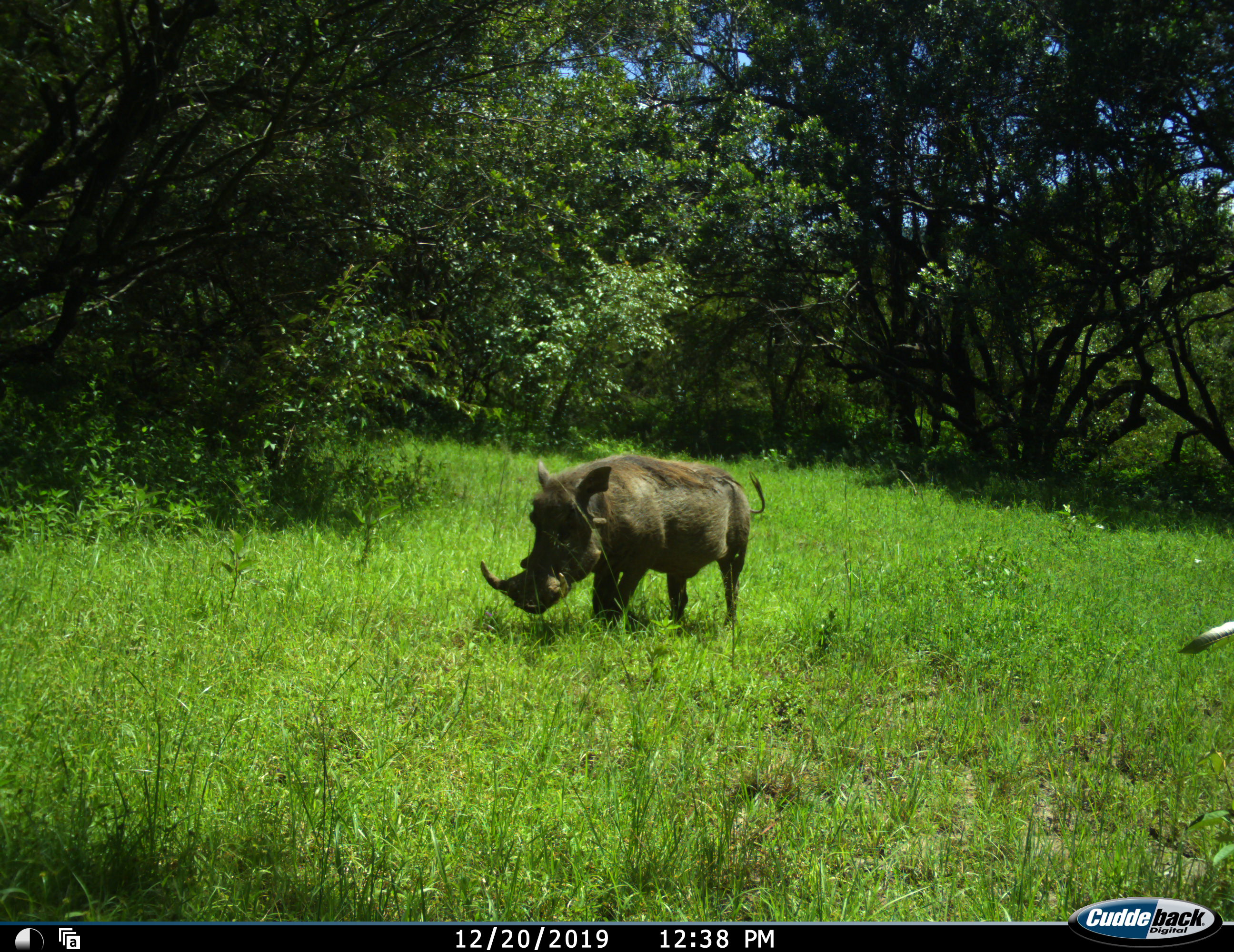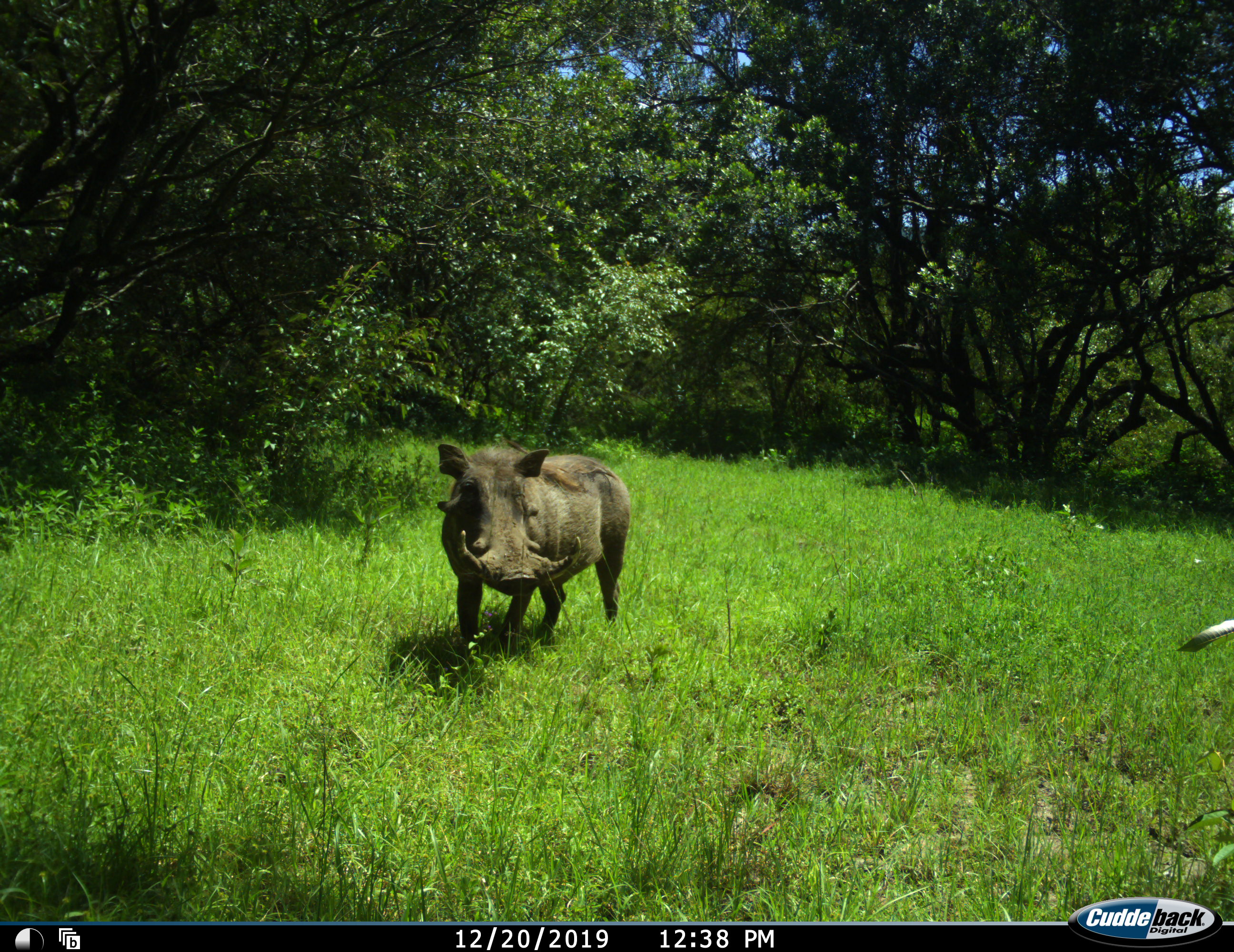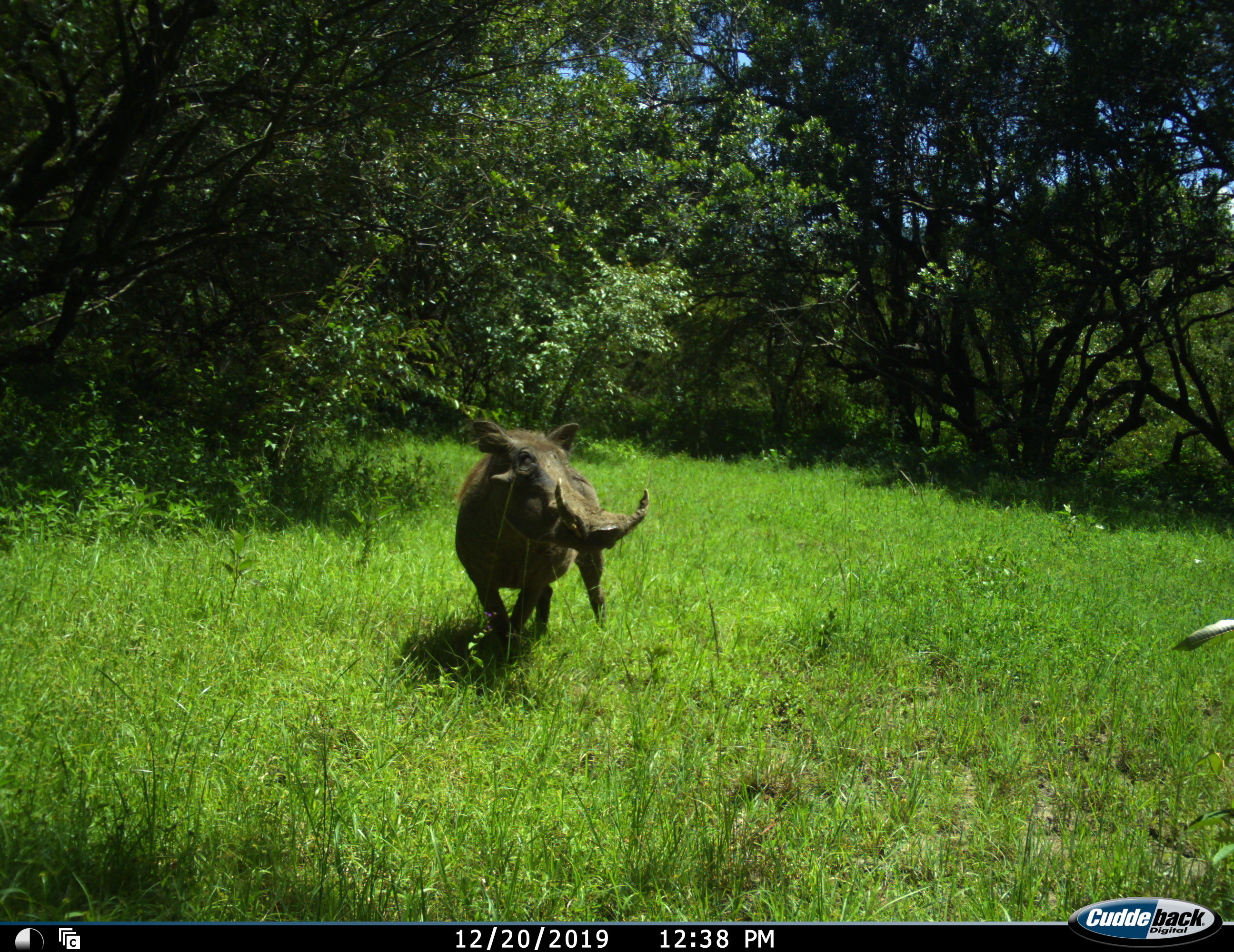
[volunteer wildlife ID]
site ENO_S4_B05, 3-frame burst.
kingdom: Animalia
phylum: Chordata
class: Mammalia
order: Artiodactyla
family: Suidae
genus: Phacochoerus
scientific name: Phacochoerus africanus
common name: warthog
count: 1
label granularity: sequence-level